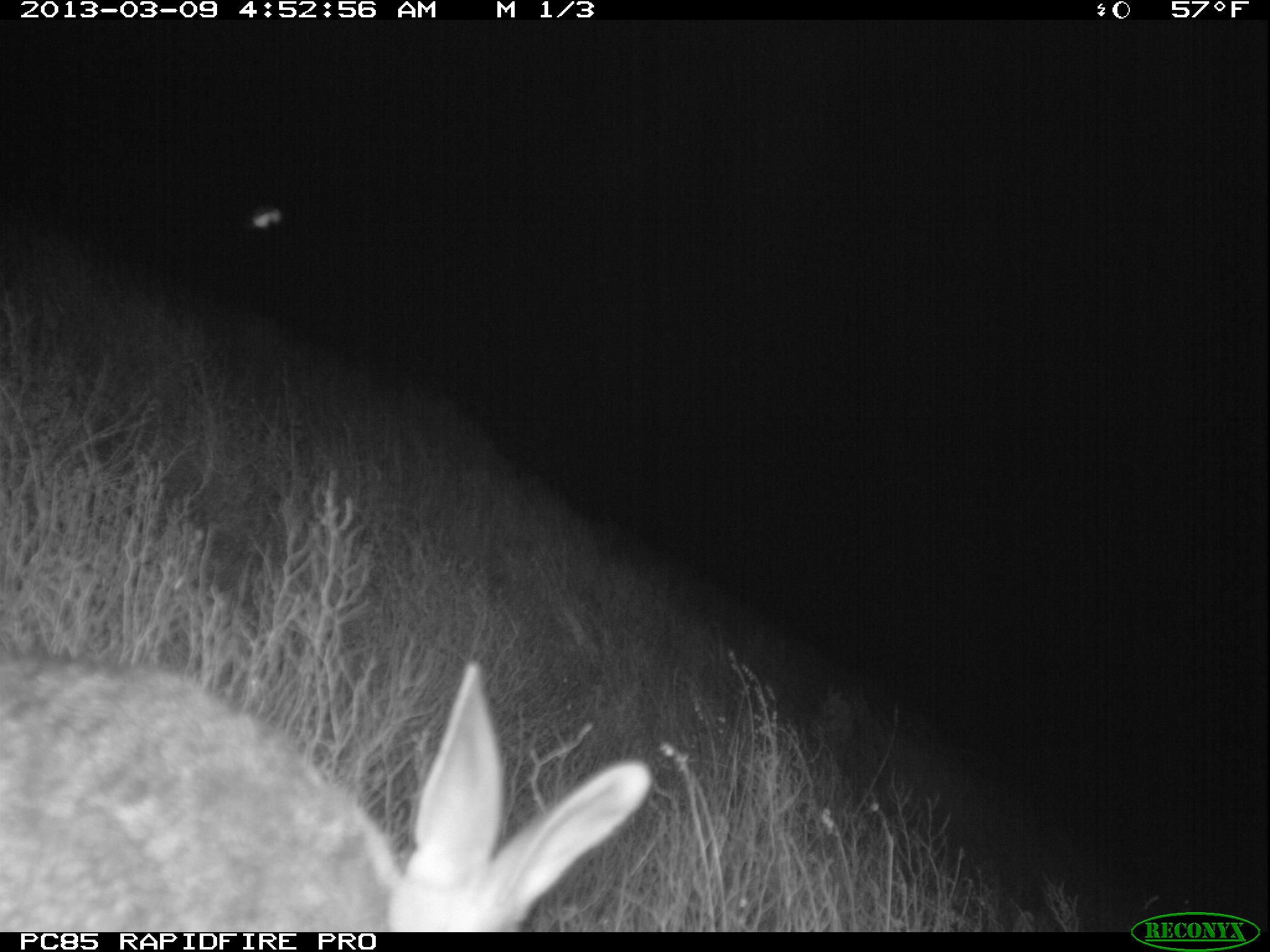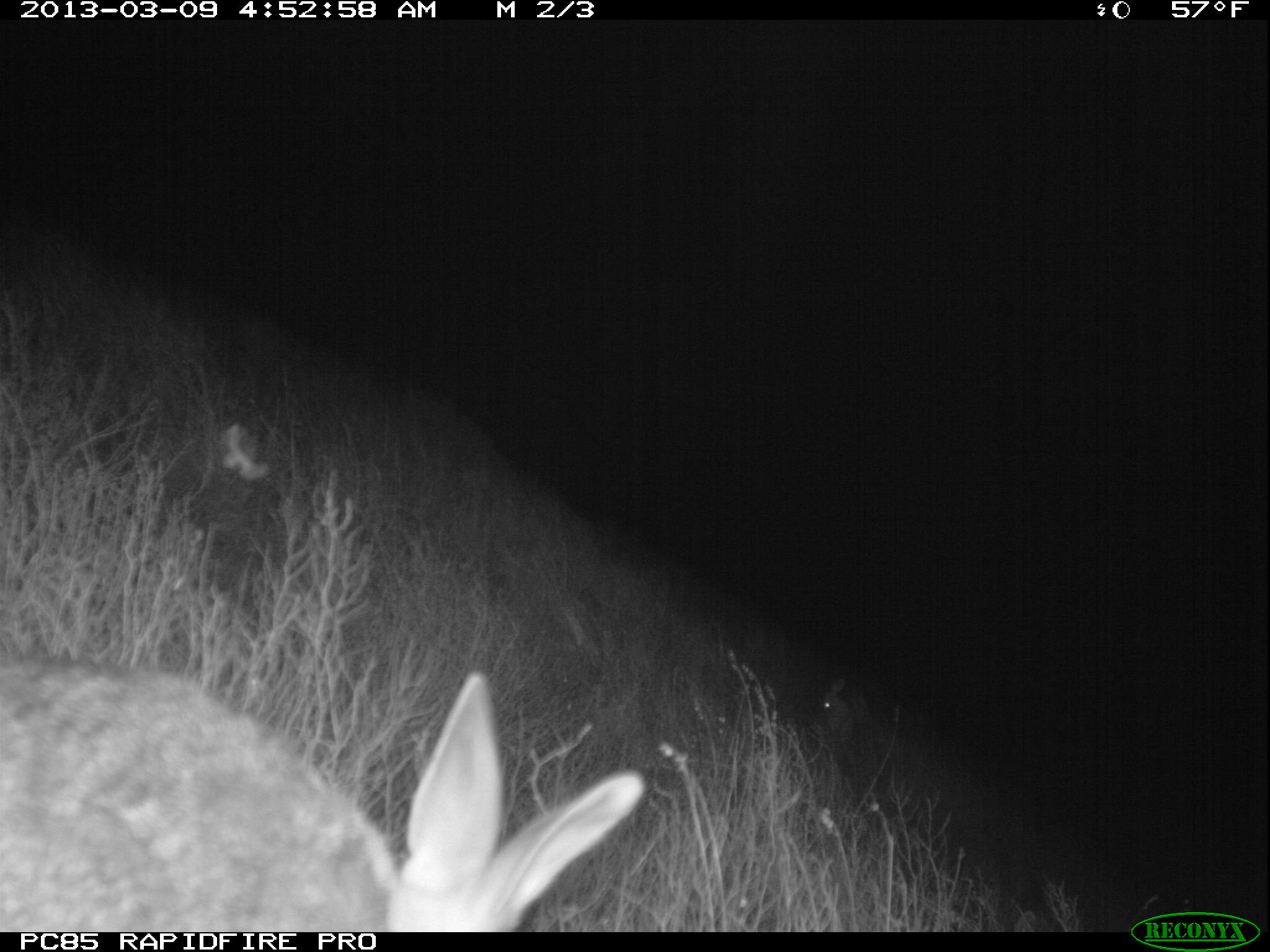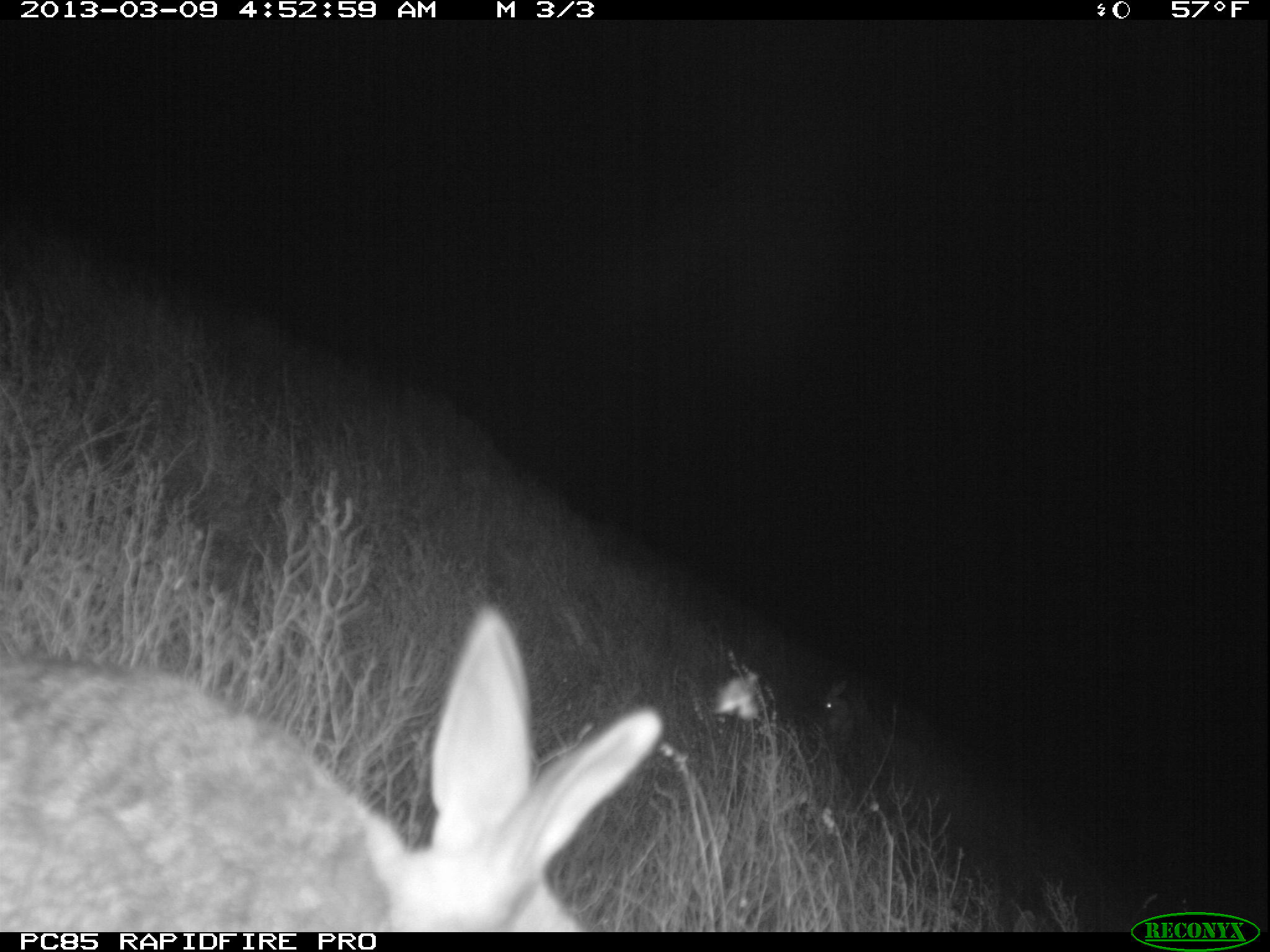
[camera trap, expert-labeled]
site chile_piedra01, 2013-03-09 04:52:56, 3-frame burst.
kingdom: Animalia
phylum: Chordata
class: Mammalia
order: Lagomorpha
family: Leporidae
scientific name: Leporidae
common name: rabbits and hares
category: rabbit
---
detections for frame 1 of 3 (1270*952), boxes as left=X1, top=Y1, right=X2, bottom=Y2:
rabbit: left=0, top=650, right=650, bottom=931; left=796, top=686, right=864, bottom=744
unknown: left=252, top=209, right=276, bottom=232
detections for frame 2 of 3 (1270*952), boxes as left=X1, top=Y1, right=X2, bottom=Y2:
rabbit: left=0, top=654, right=647, bottom=931; left=812, top=678, right=861, bottom=738
unknown: left=214, top=421, right=277, bottom=486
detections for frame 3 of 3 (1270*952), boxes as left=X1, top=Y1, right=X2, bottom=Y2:
rabbit: left=0, top=606, right=652, bottom=930; left=815, top=676, right=870, bottom=743
unknown: left=716, top=664, right=763, bottom=730